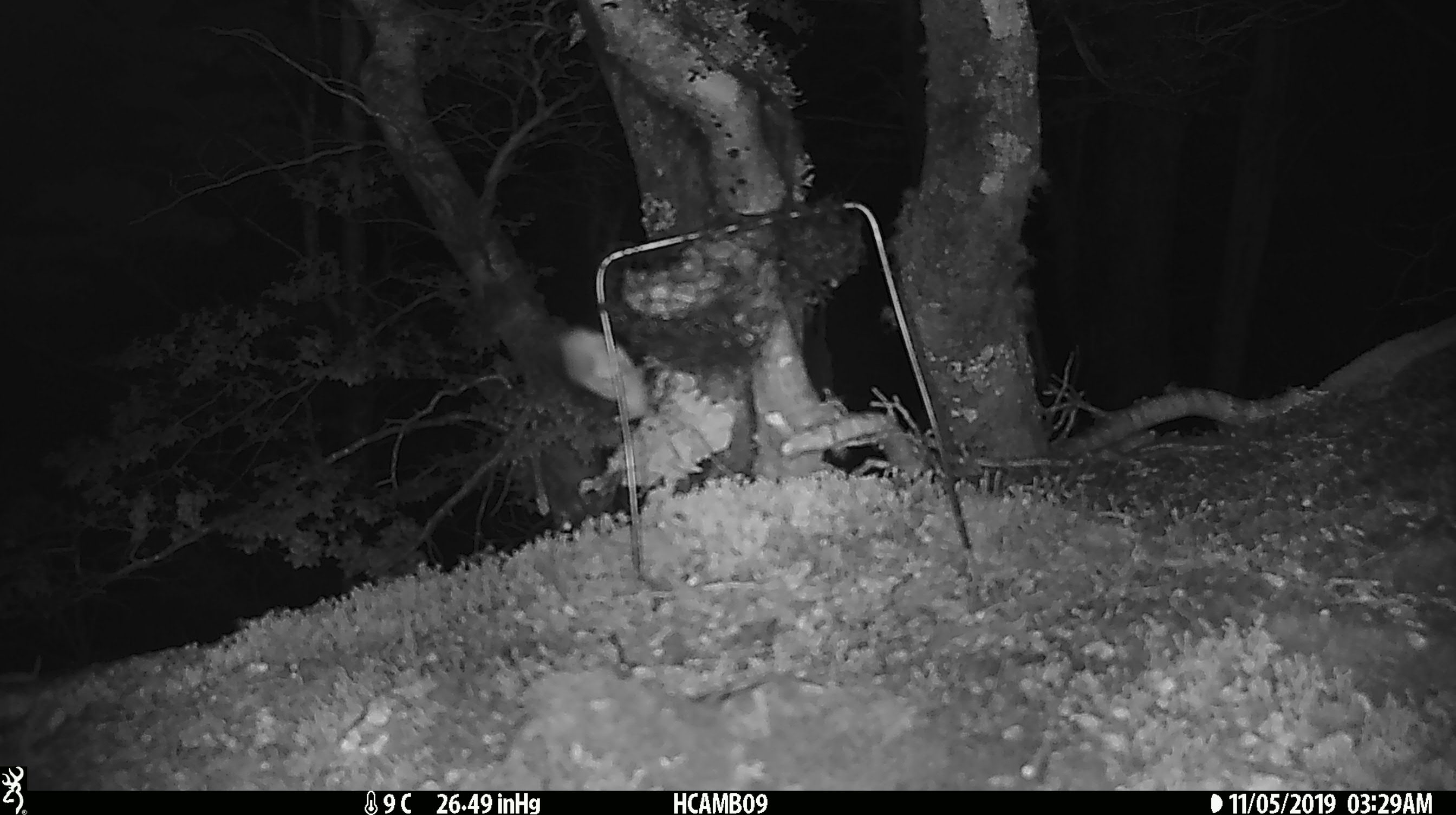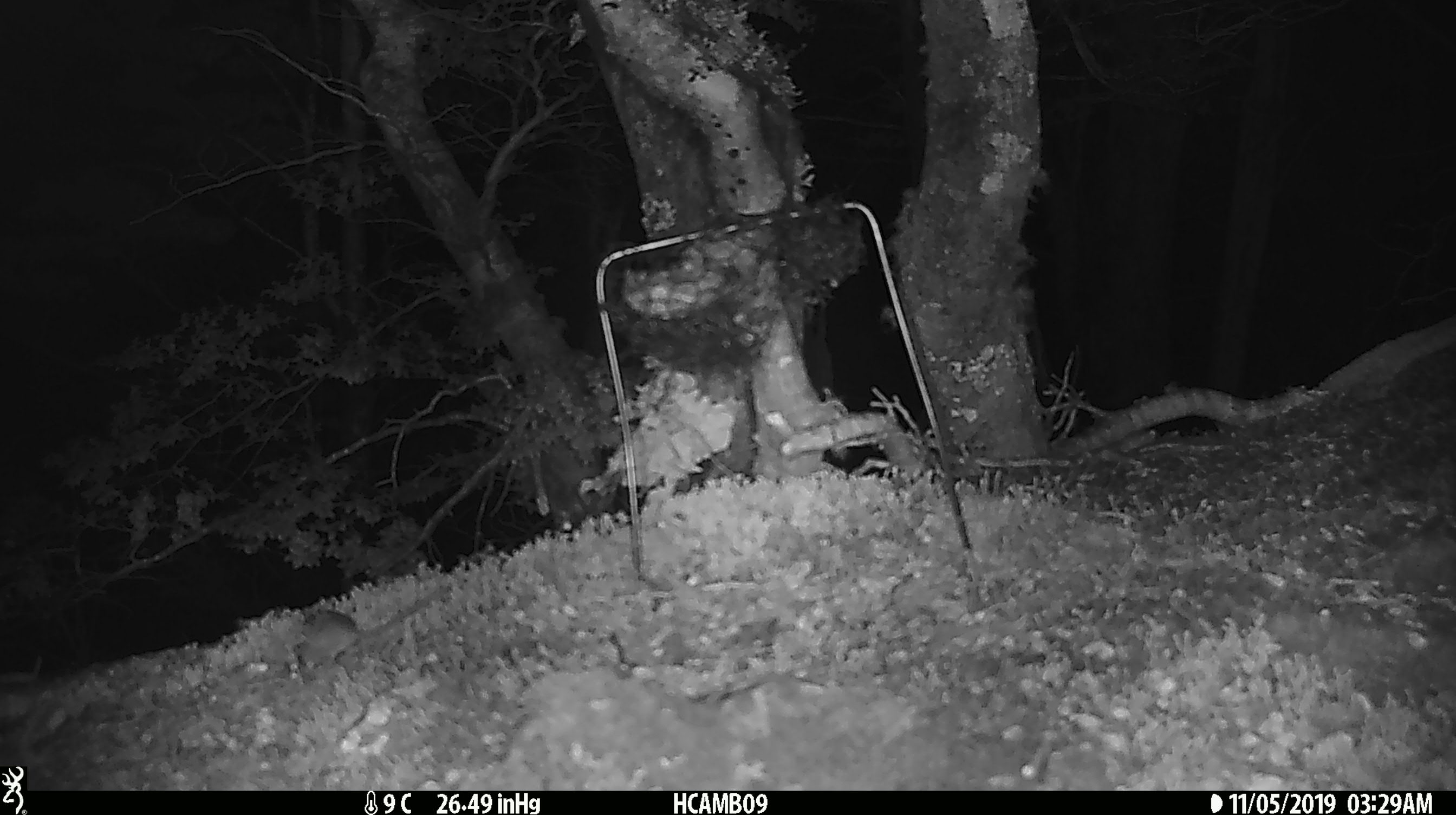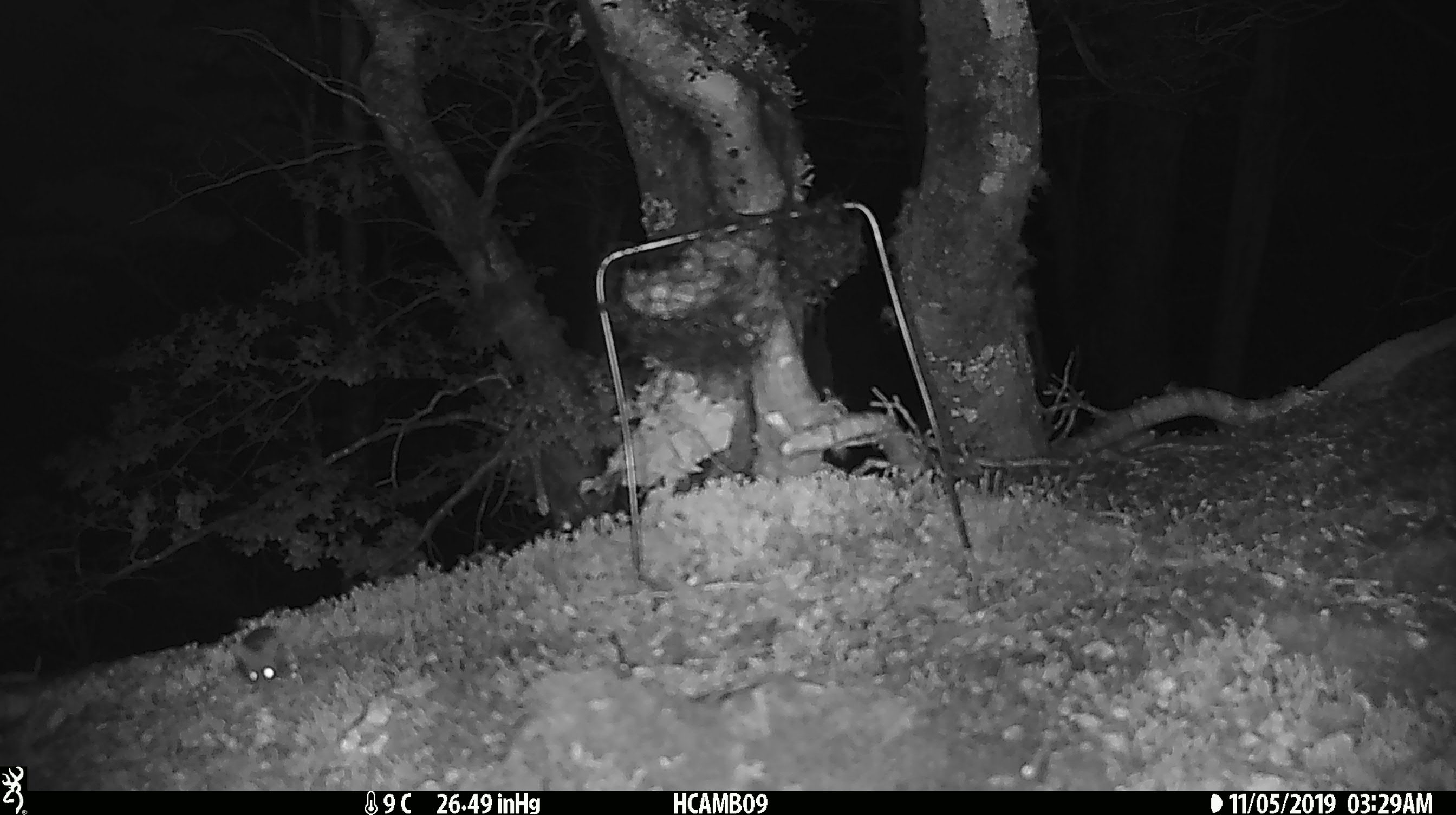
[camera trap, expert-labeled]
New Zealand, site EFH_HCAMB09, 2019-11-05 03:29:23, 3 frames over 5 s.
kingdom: Animalia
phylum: Chordata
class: Mammalia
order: Rodentia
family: Muridae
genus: Mus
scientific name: Mus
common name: mouse